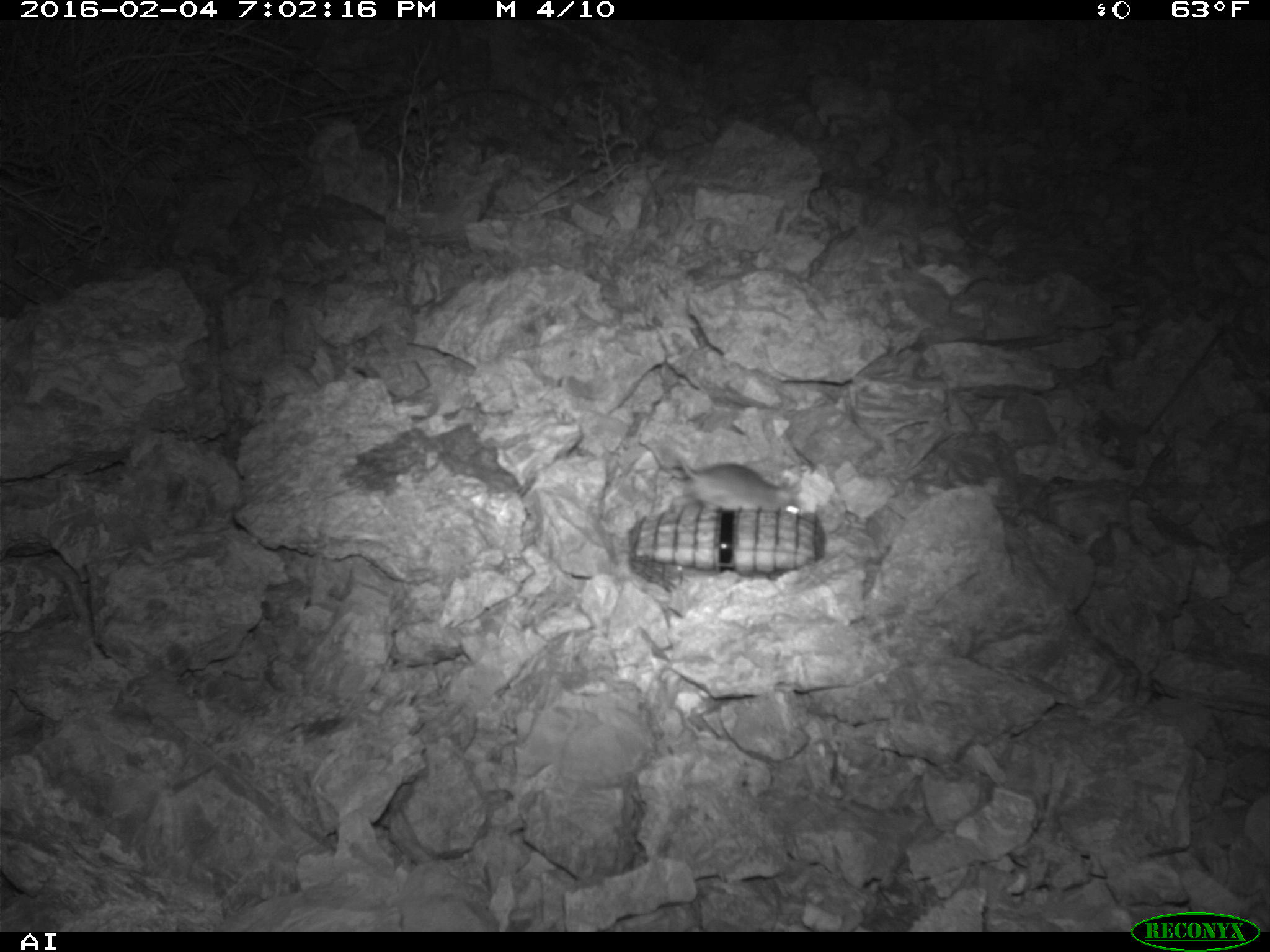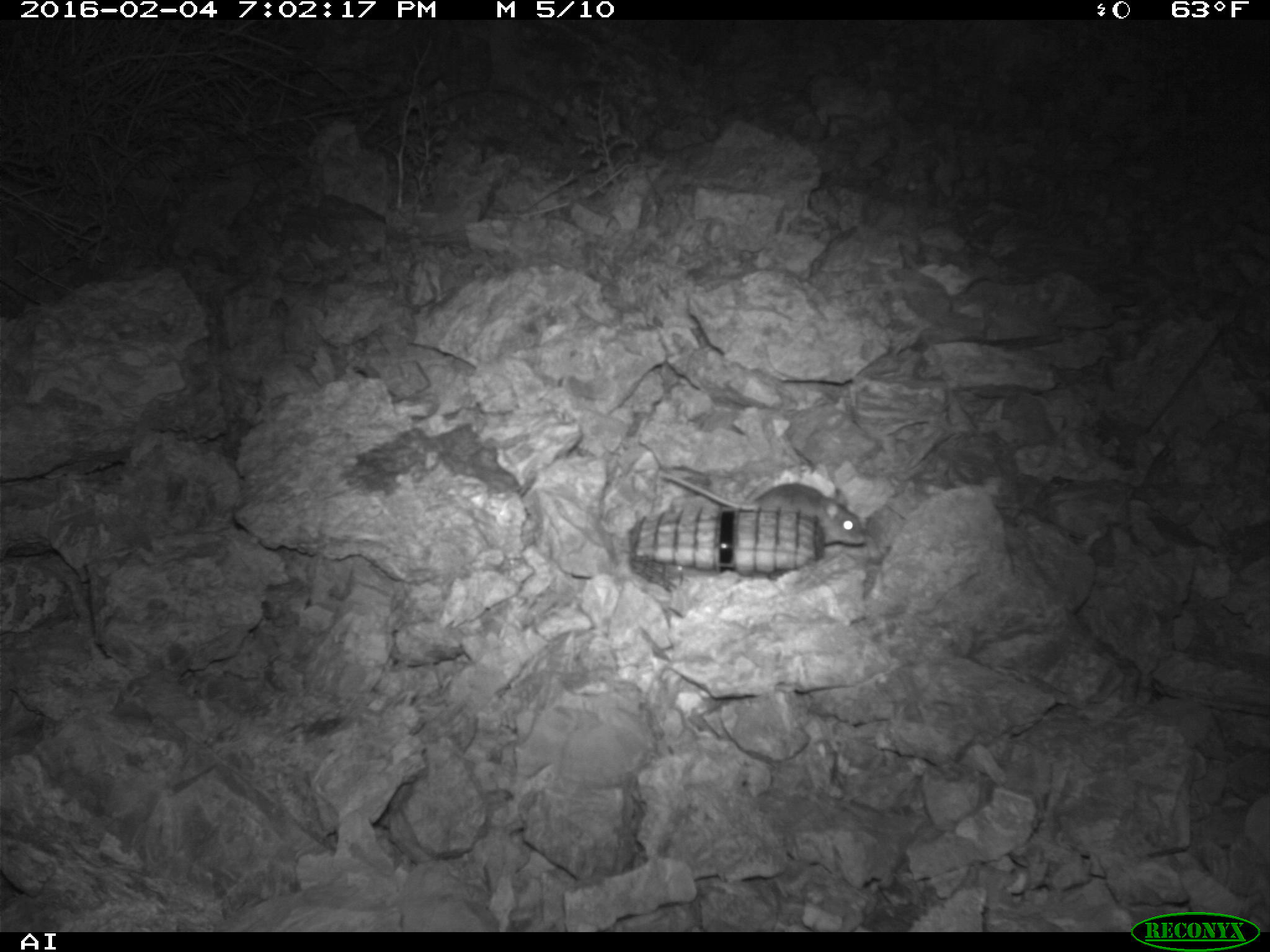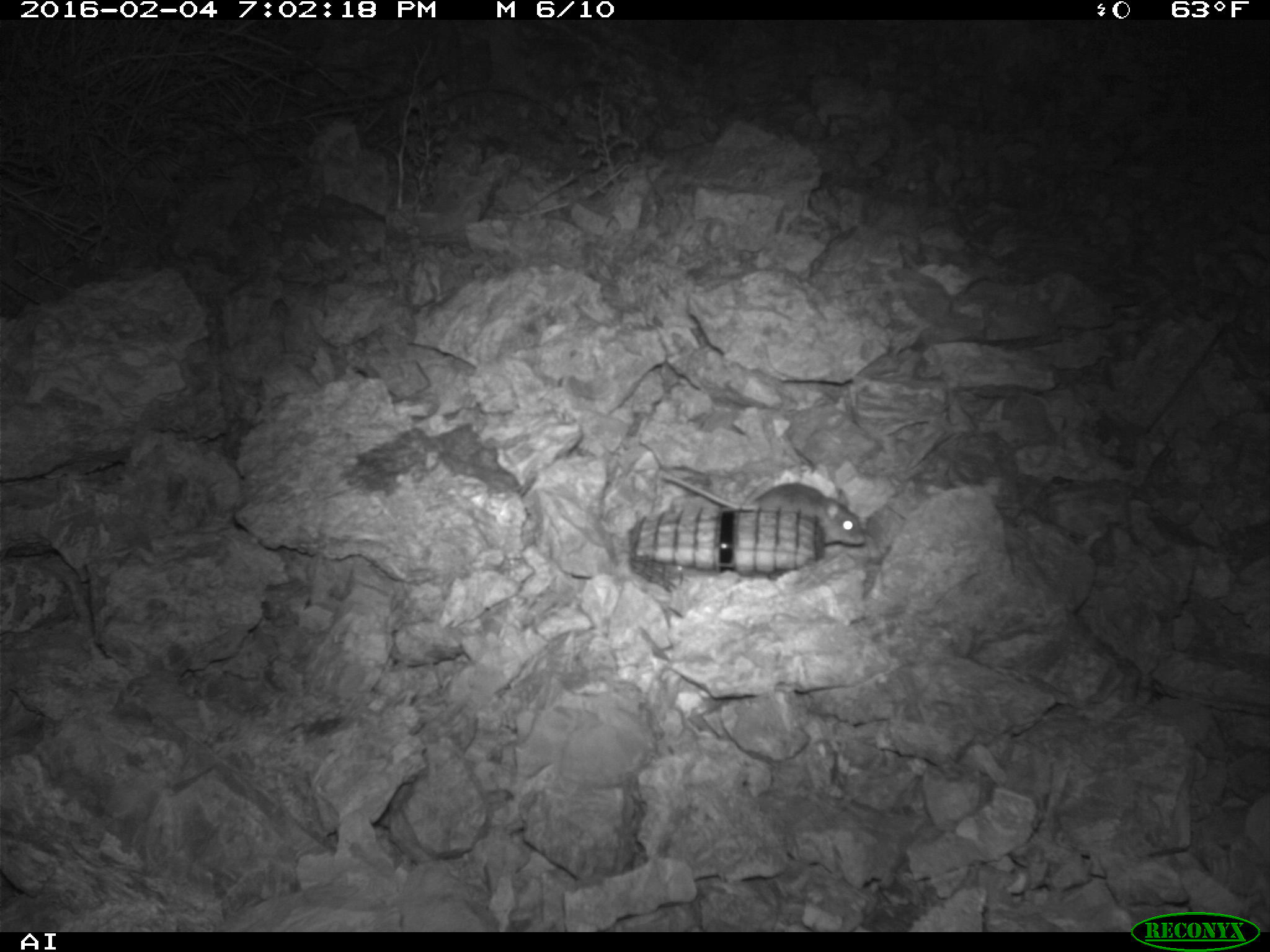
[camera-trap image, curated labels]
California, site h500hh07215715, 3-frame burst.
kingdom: Animalia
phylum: Chordata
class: Mammalia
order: Rodentia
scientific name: Rodentia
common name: rodent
Rodent (Rodentia).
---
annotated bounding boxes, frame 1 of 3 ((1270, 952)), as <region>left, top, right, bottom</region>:
rodent: <region>661, 438, 804, 513</region>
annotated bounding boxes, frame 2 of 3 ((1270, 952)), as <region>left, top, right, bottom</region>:
rodent: <region>659, 474, 865, 547</region>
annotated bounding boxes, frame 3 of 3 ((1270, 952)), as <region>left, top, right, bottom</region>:
rodent: <region>662, 472, 866, 543</region>